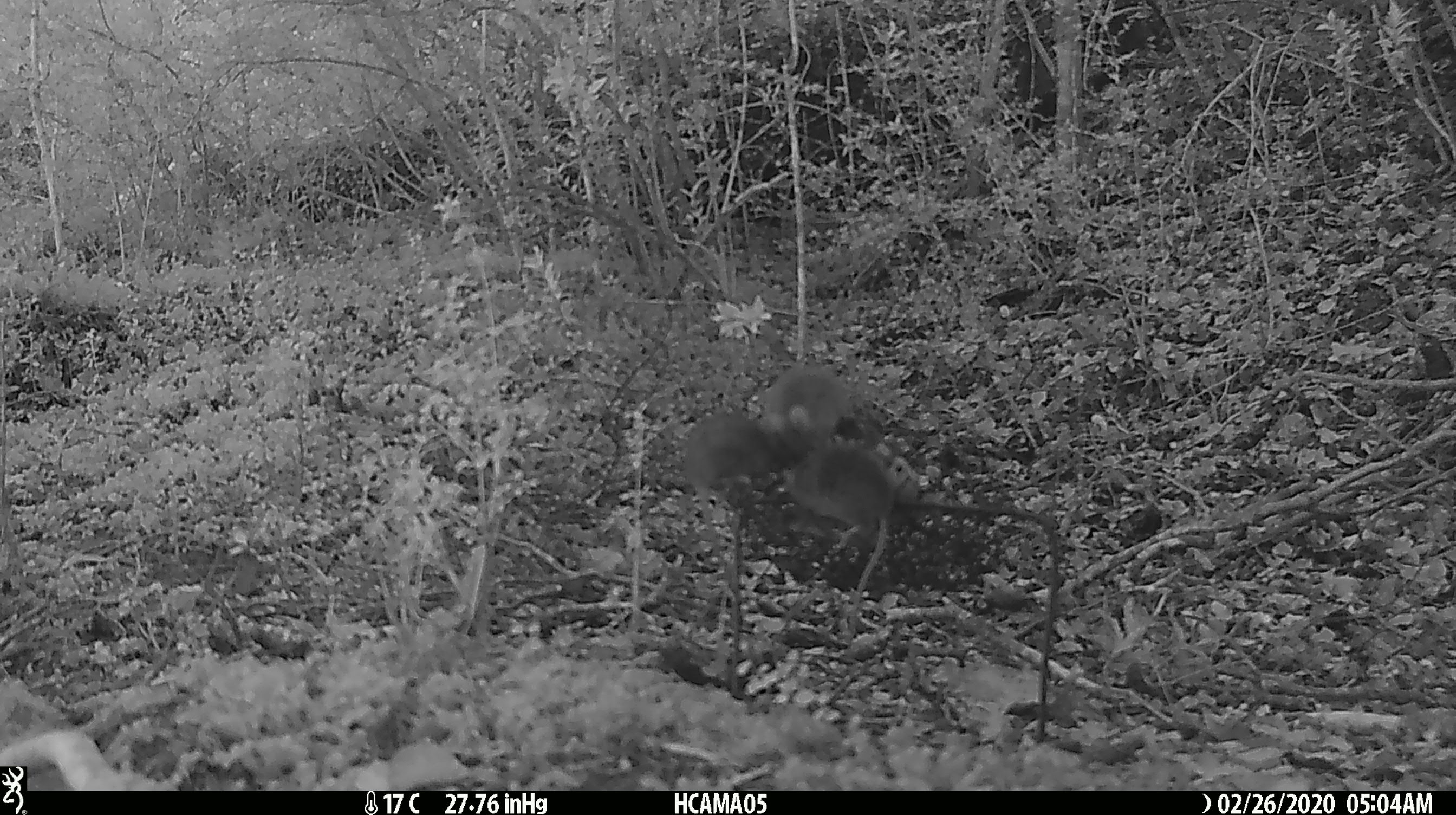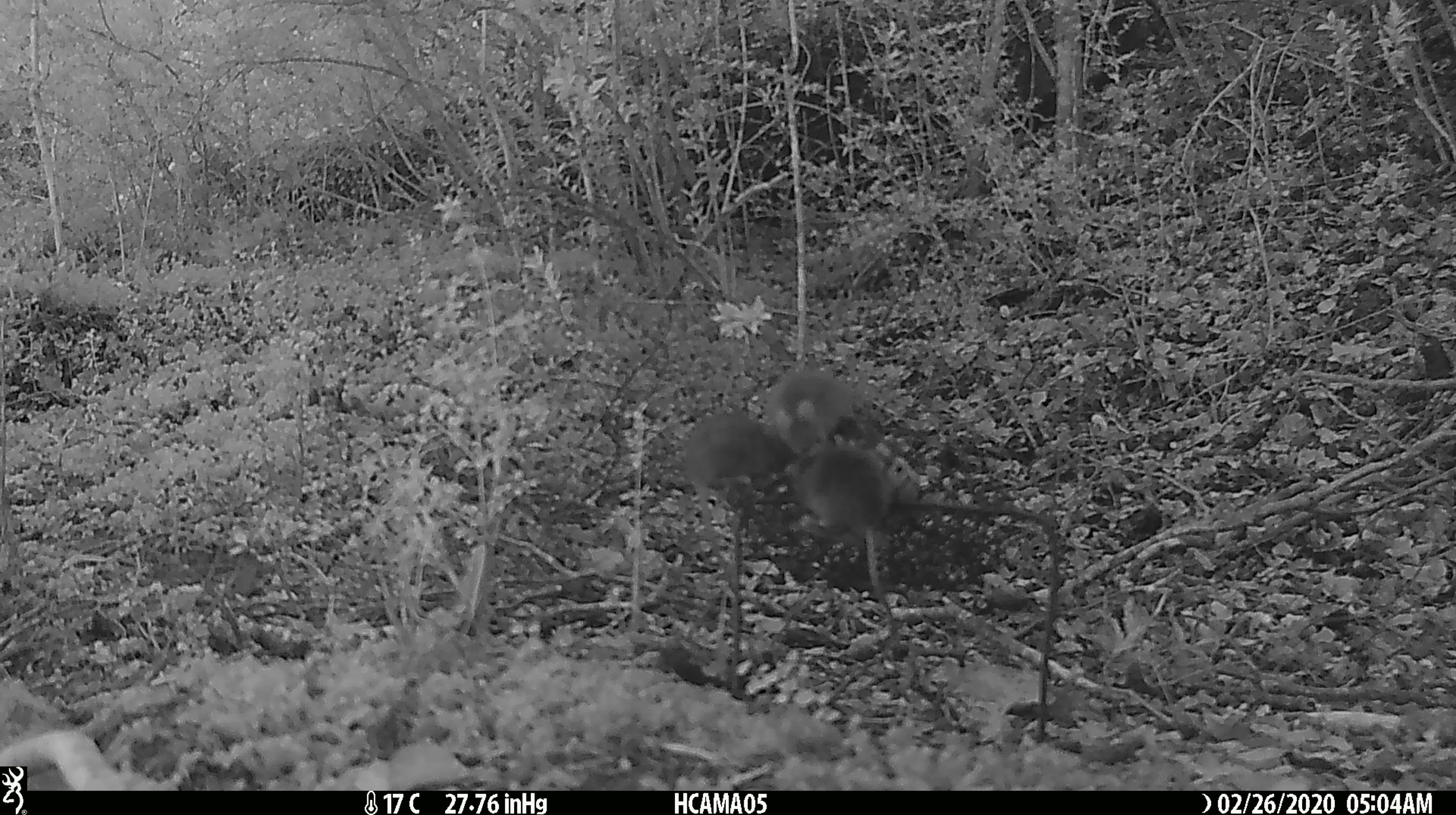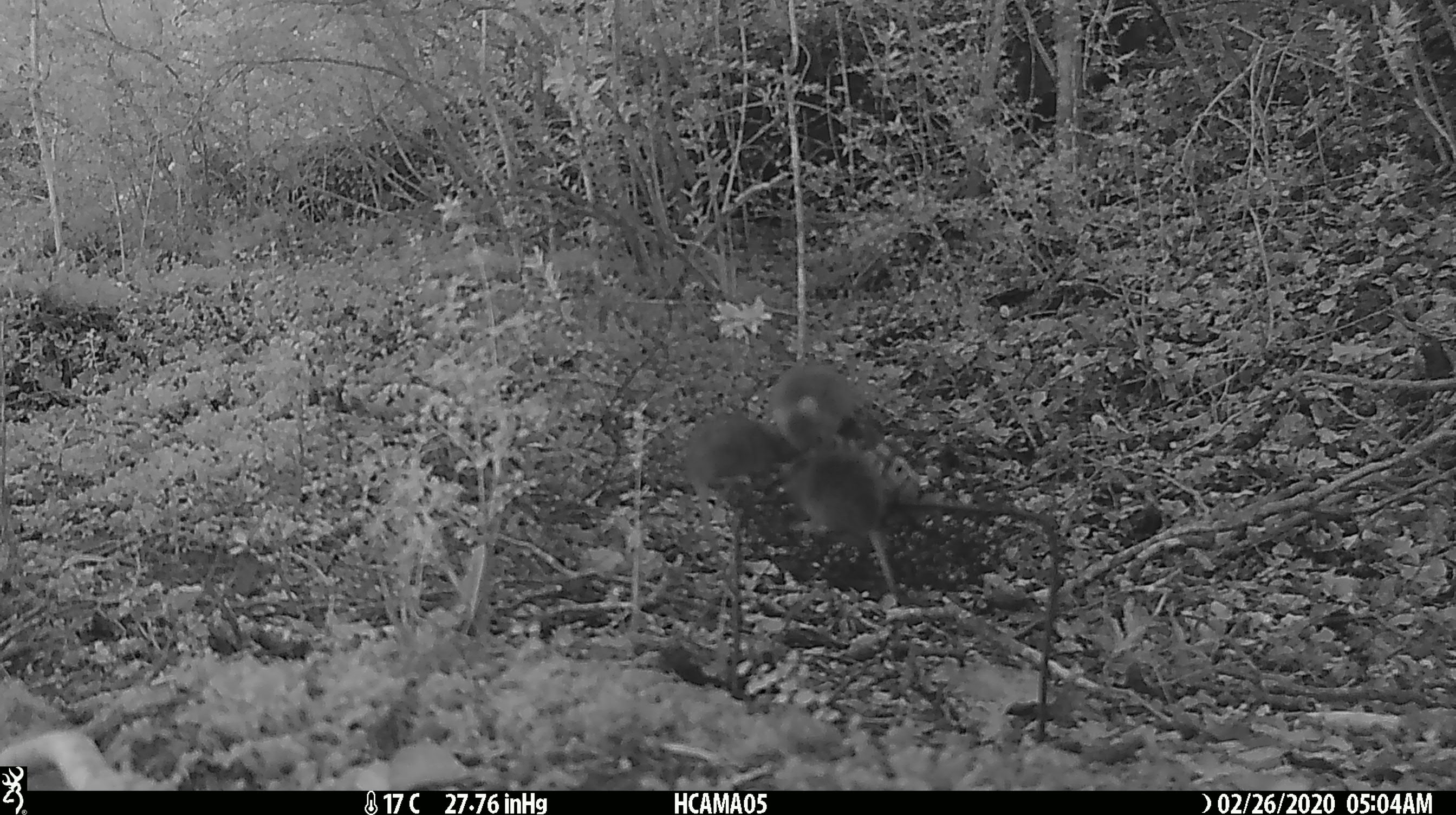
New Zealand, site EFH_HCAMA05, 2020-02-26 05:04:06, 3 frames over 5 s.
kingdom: Animalia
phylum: Chordata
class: Mammalia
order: Rodentia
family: Muridae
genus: Mus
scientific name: Mus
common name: mouse